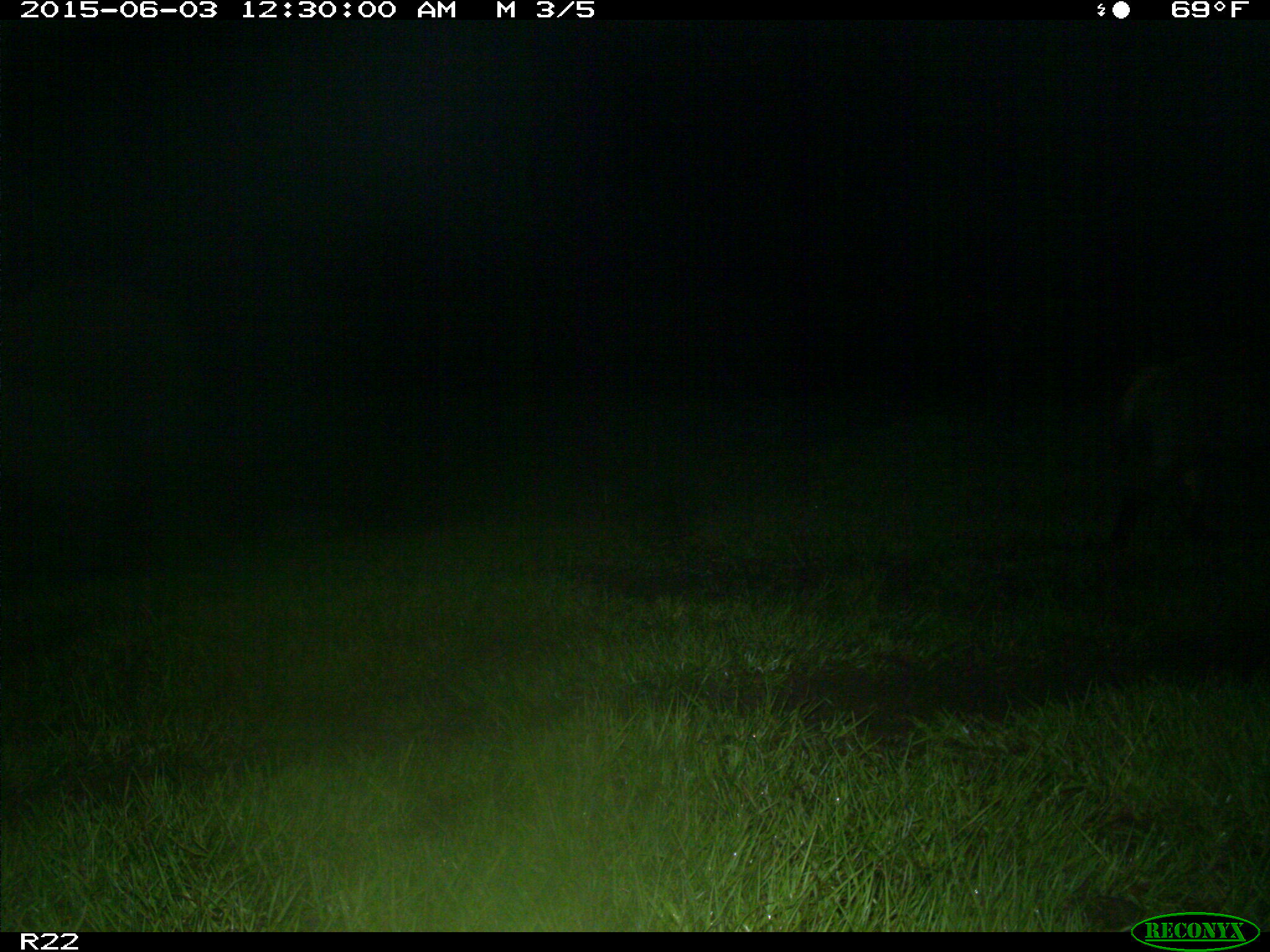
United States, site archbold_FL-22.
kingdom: Animalia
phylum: Chordata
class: Mammalia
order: Artiodactyla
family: Bovidae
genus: Bos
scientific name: Bos taurus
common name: domestic cow